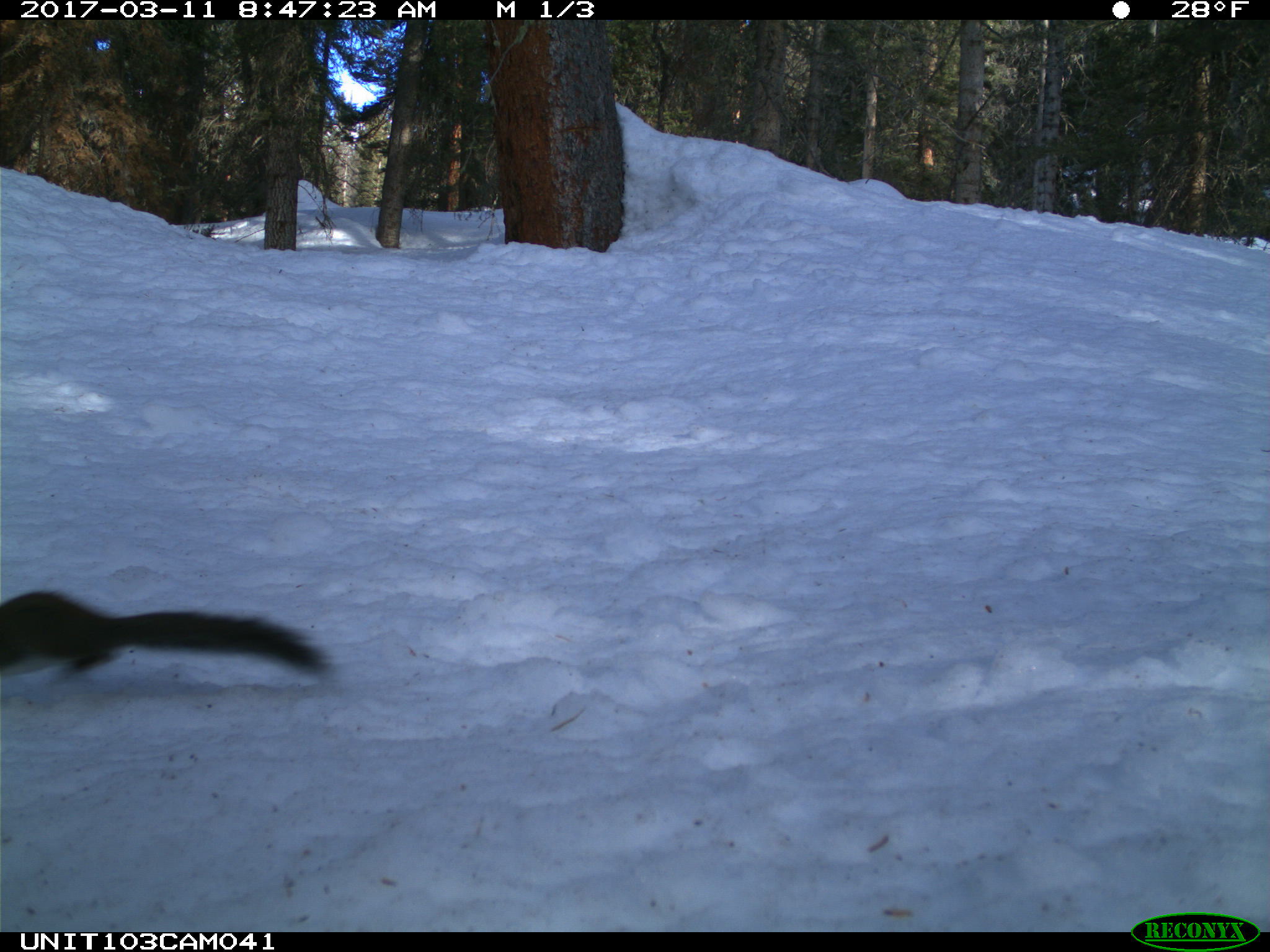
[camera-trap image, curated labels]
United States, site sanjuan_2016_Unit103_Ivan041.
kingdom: Animalia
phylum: Chordata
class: Mammalia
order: Rodentia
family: Sciuridae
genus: Tamiasciurus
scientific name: Tamiasciurus hudsonicus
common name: american red squirrel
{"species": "Tamiasciurus hudsonicus (american red squirrel)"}